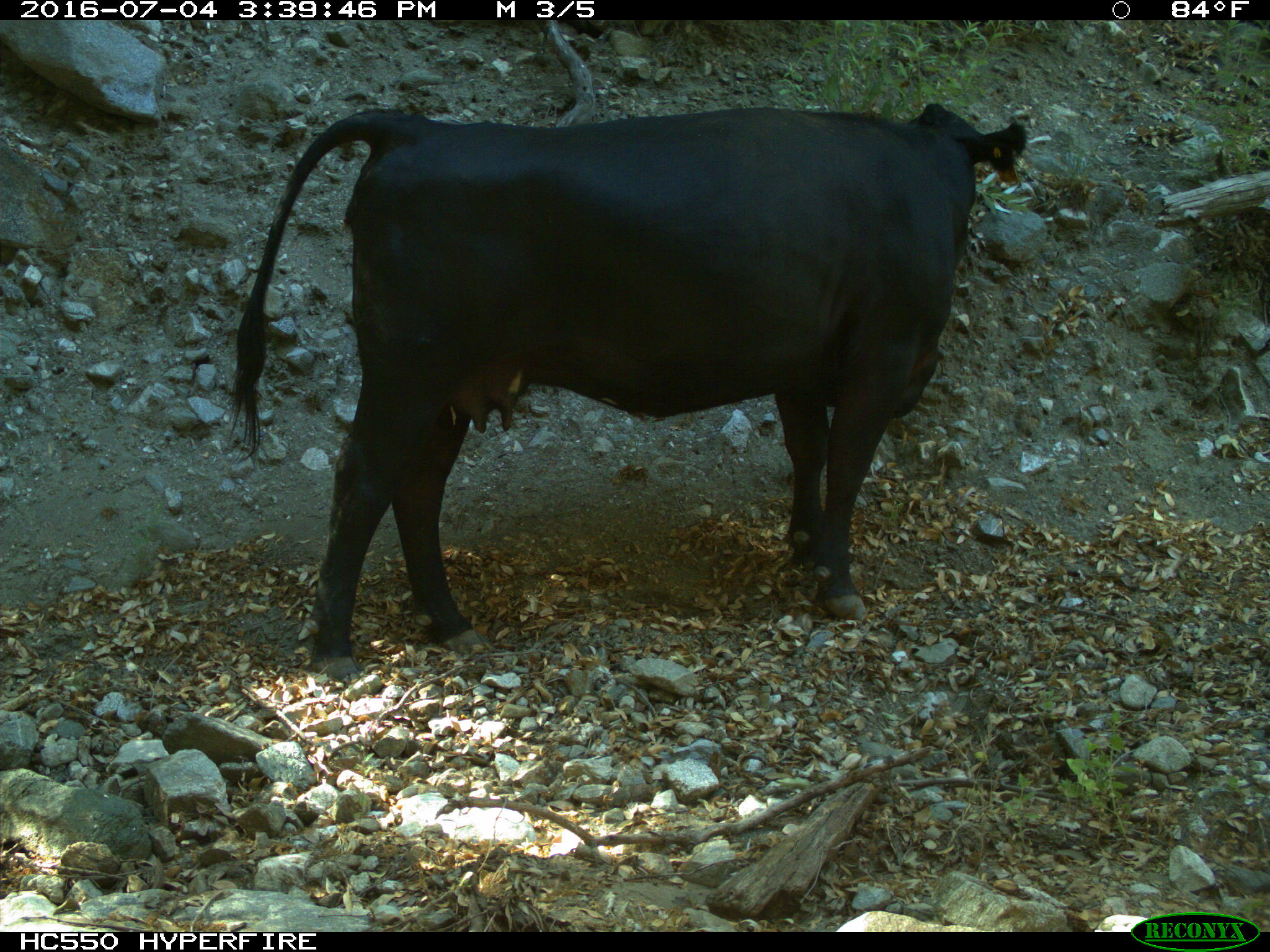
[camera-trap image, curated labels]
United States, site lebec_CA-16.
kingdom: Animalia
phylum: Chordata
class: Mammalia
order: Artiodactyla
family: Bovidae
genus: Bos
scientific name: Bos taurus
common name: domestic cow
Bos taurus (domestic cow).